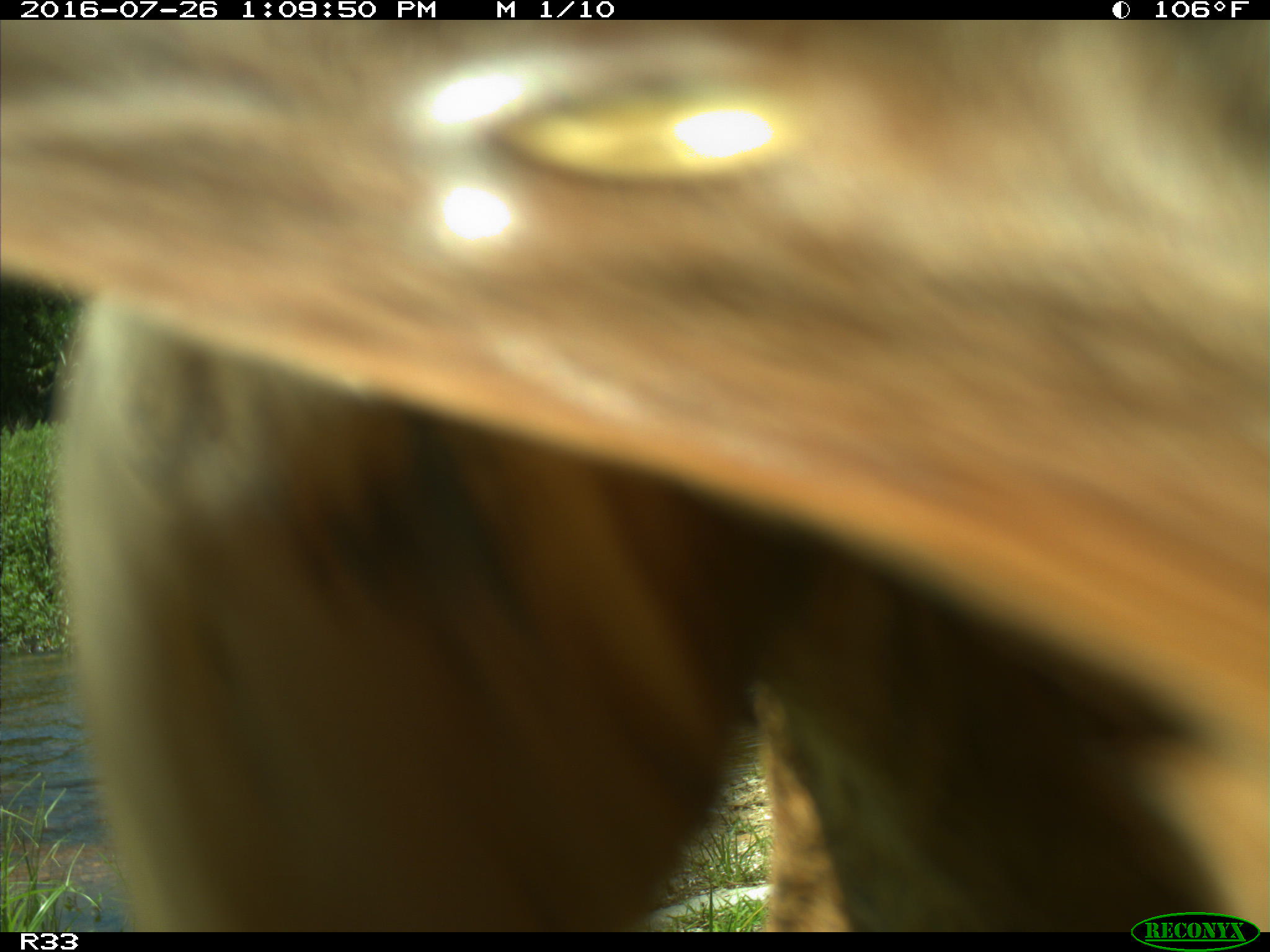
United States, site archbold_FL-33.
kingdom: Animalia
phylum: Chordata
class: Mammalia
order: Artiodactyla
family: Bovidae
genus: Bos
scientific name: Bos taurus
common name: domestic cow